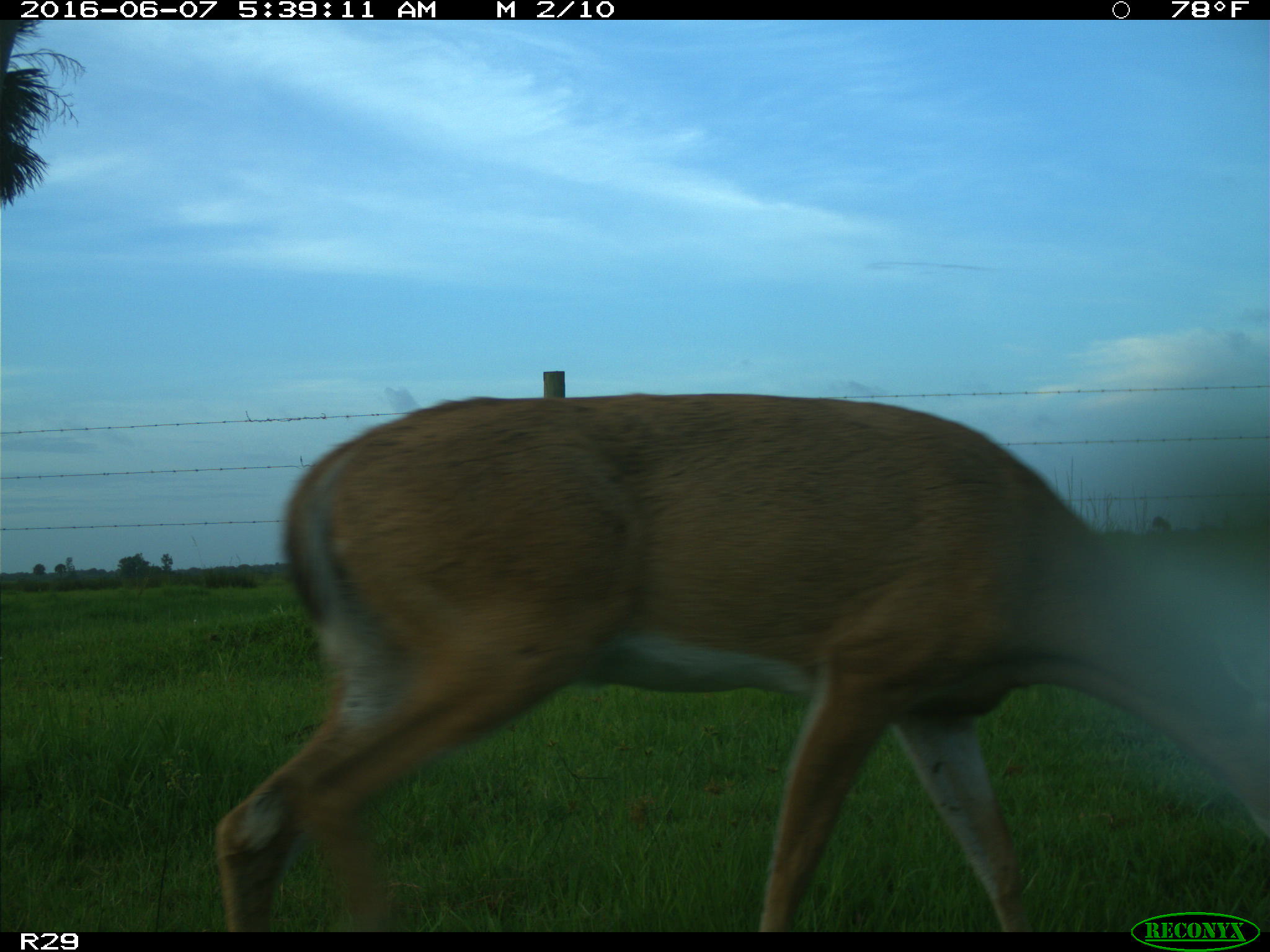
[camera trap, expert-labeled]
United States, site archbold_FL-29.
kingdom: Animalia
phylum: Chordata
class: Mammalia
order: Artiodactyla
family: Cervidae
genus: Odocoileus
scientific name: Odocoileus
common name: deer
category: unidentified deer